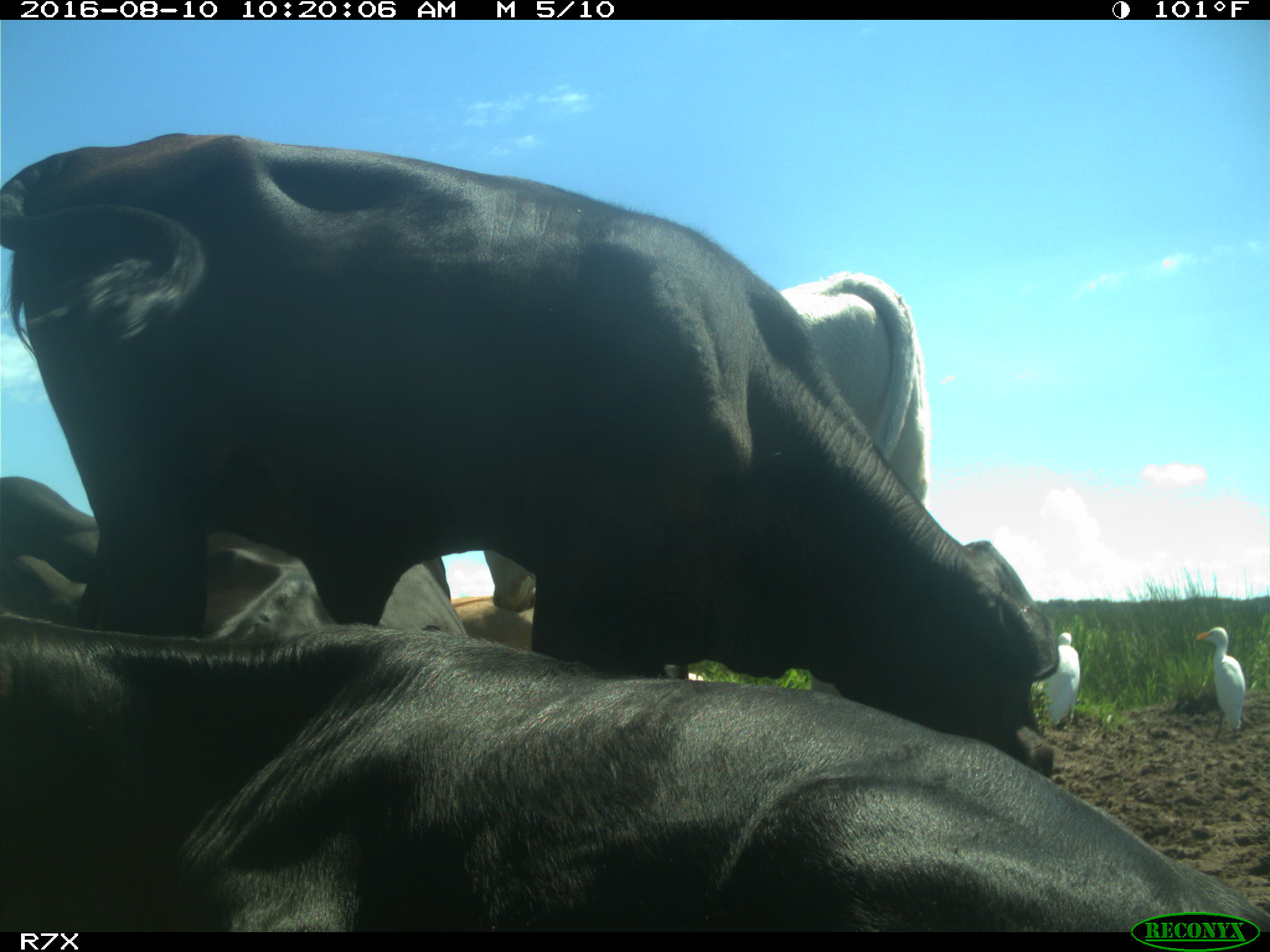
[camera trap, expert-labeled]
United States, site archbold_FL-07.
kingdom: Animalia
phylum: Chordata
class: Mammalia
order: Artiodactyla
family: Bovidae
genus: Bos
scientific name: Bos taurus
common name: domestic cow